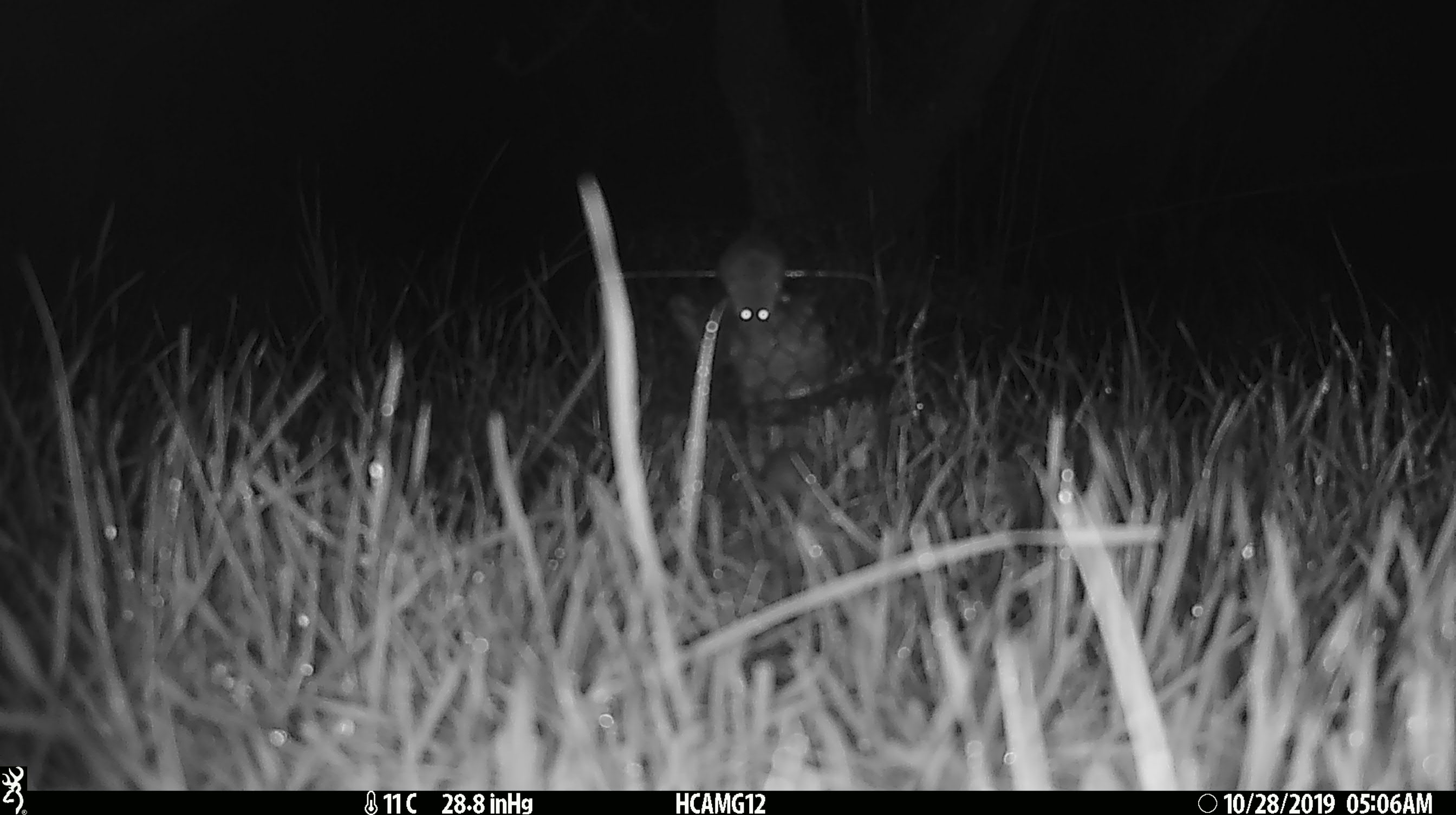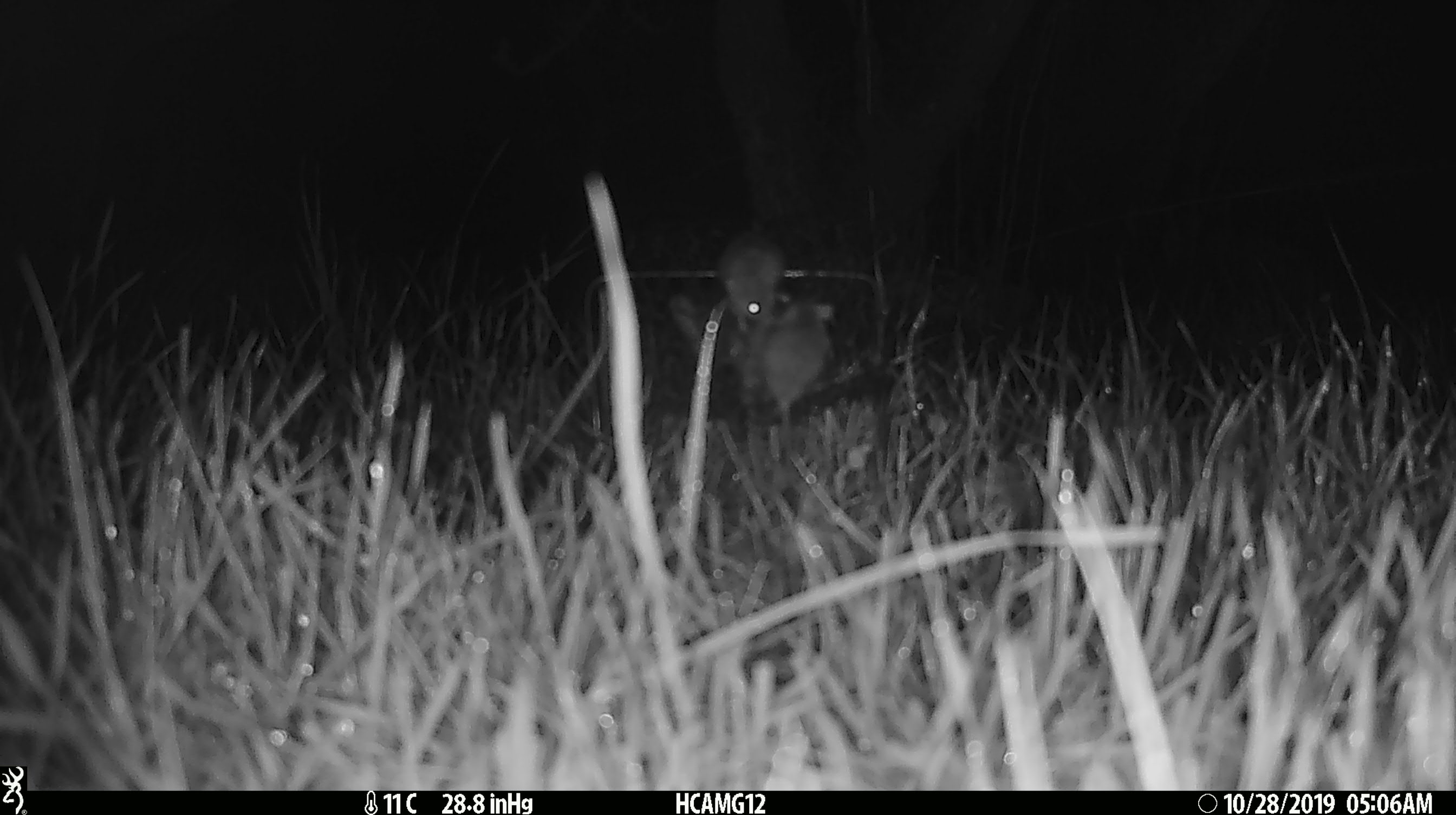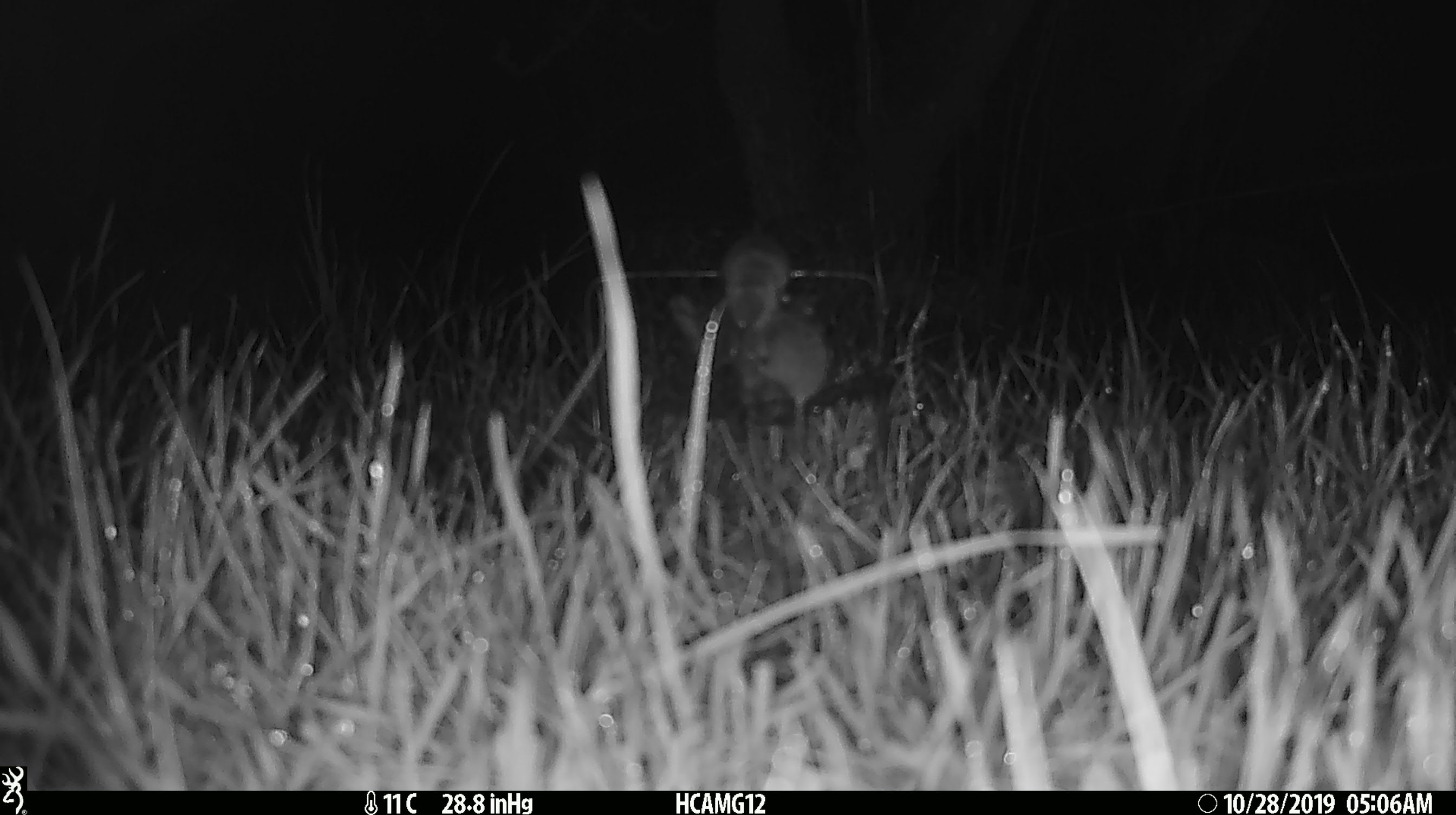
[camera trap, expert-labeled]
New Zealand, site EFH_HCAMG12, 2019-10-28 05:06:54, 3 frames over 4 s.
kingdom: Animalia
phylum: Chordata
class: Mammalia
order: Rodentia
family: Muridae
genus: Mus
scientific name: Mus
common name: mouse